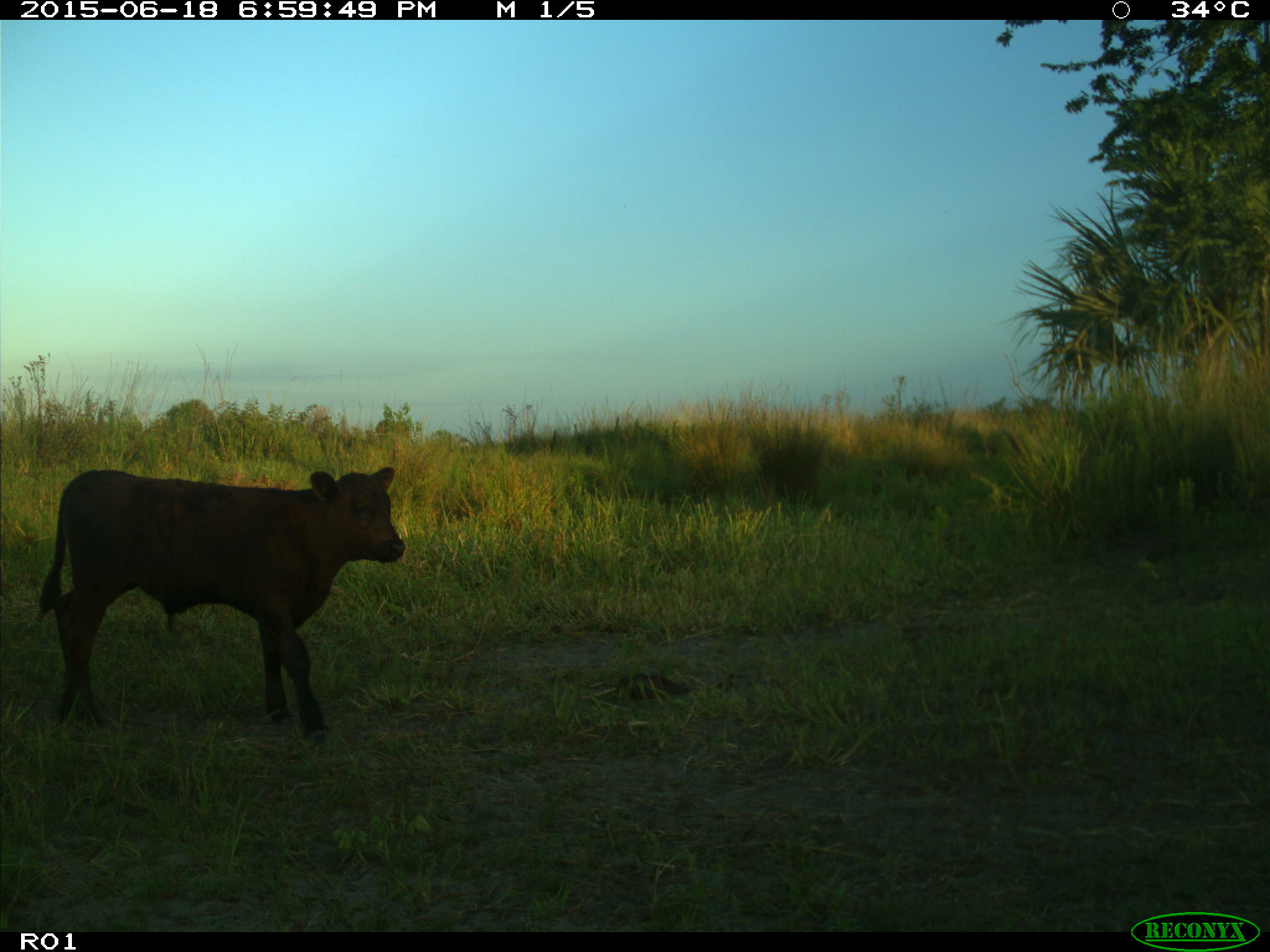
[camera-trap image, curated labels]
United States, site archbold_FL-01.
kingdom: Animalia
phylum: Chordata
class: Mammalia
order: Artiodactyla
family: Bovidae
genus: Bos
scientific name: Bos taurus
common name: domestic cow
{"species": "Bos taurus (domestic cow)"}